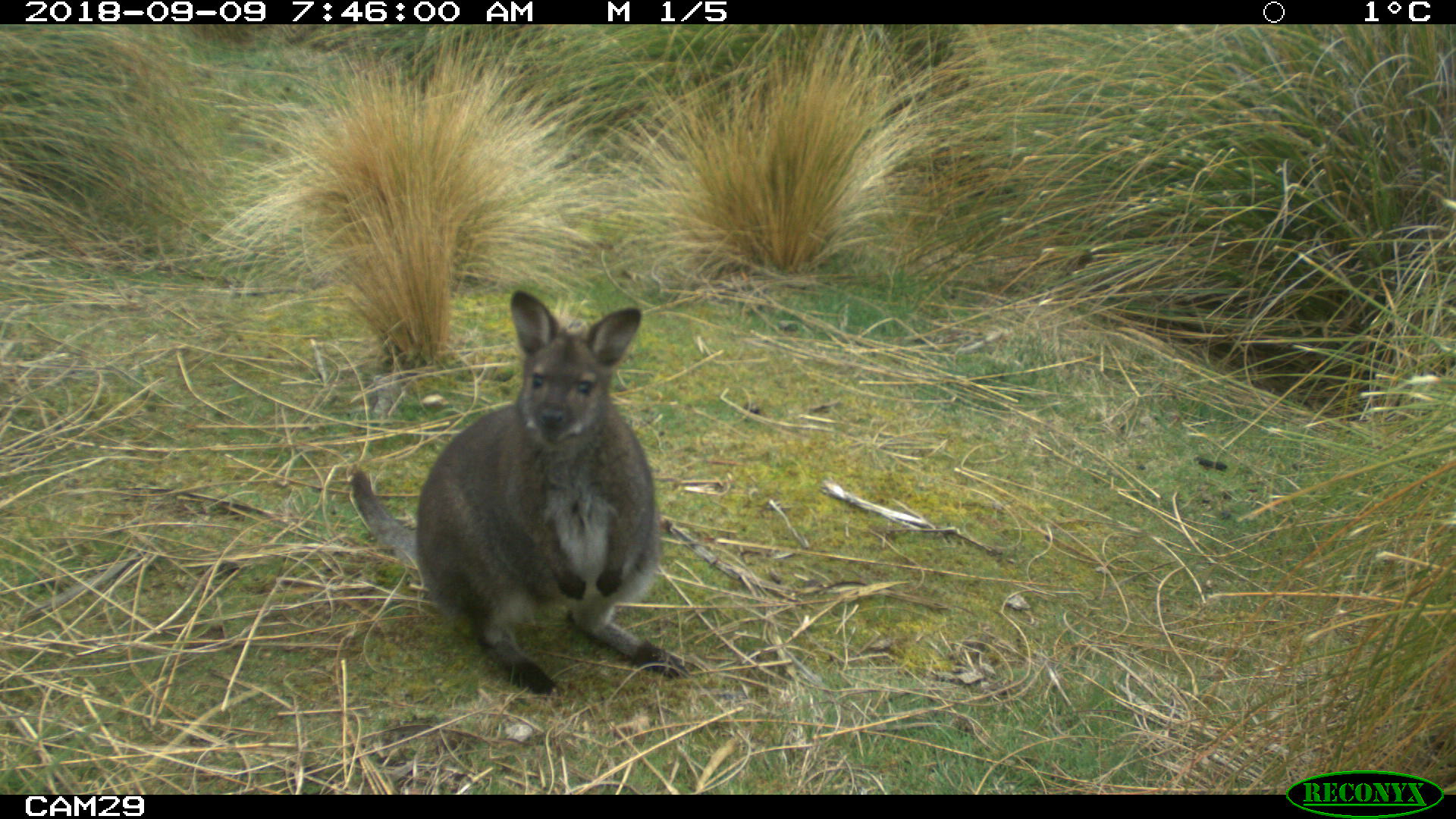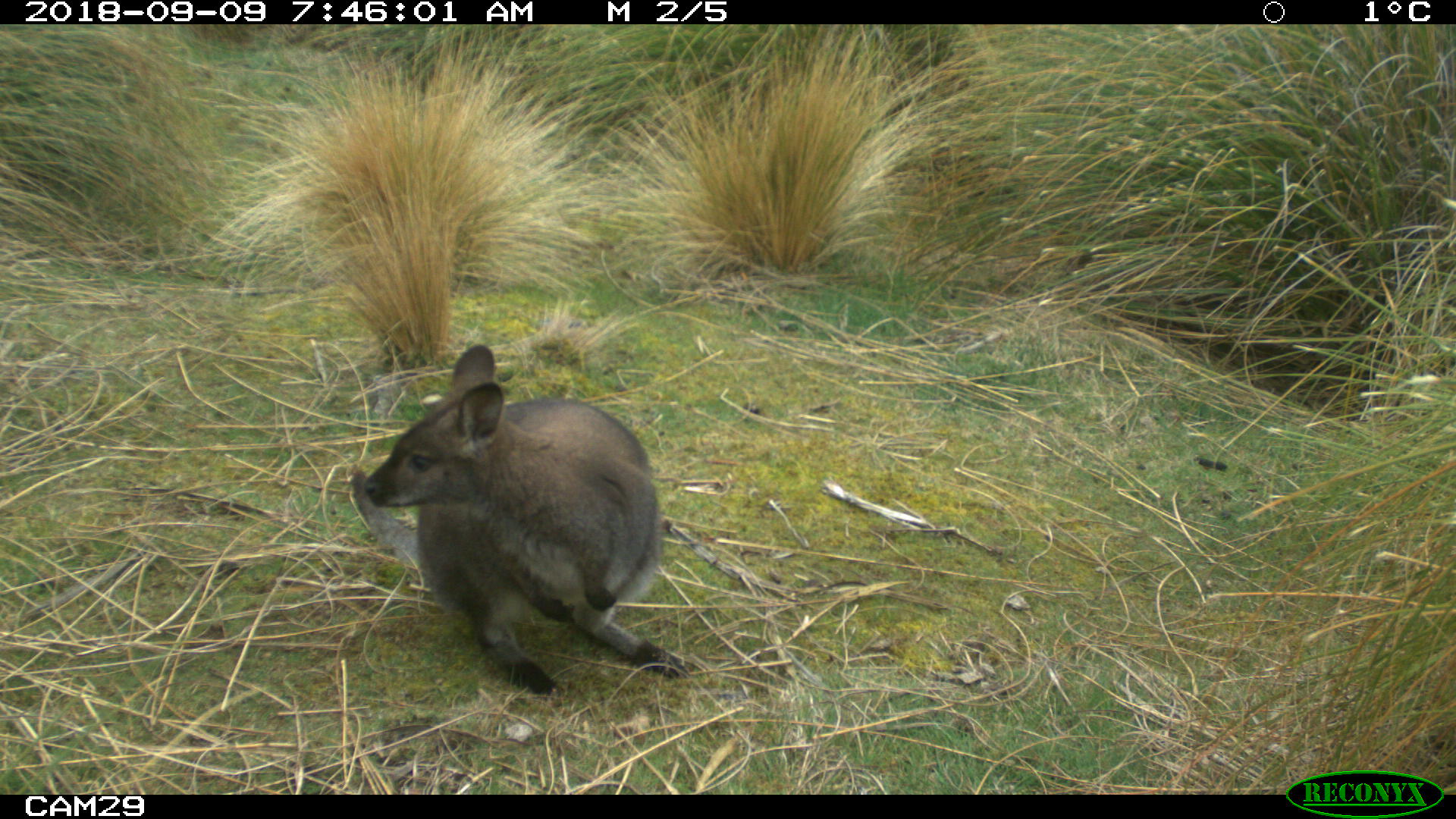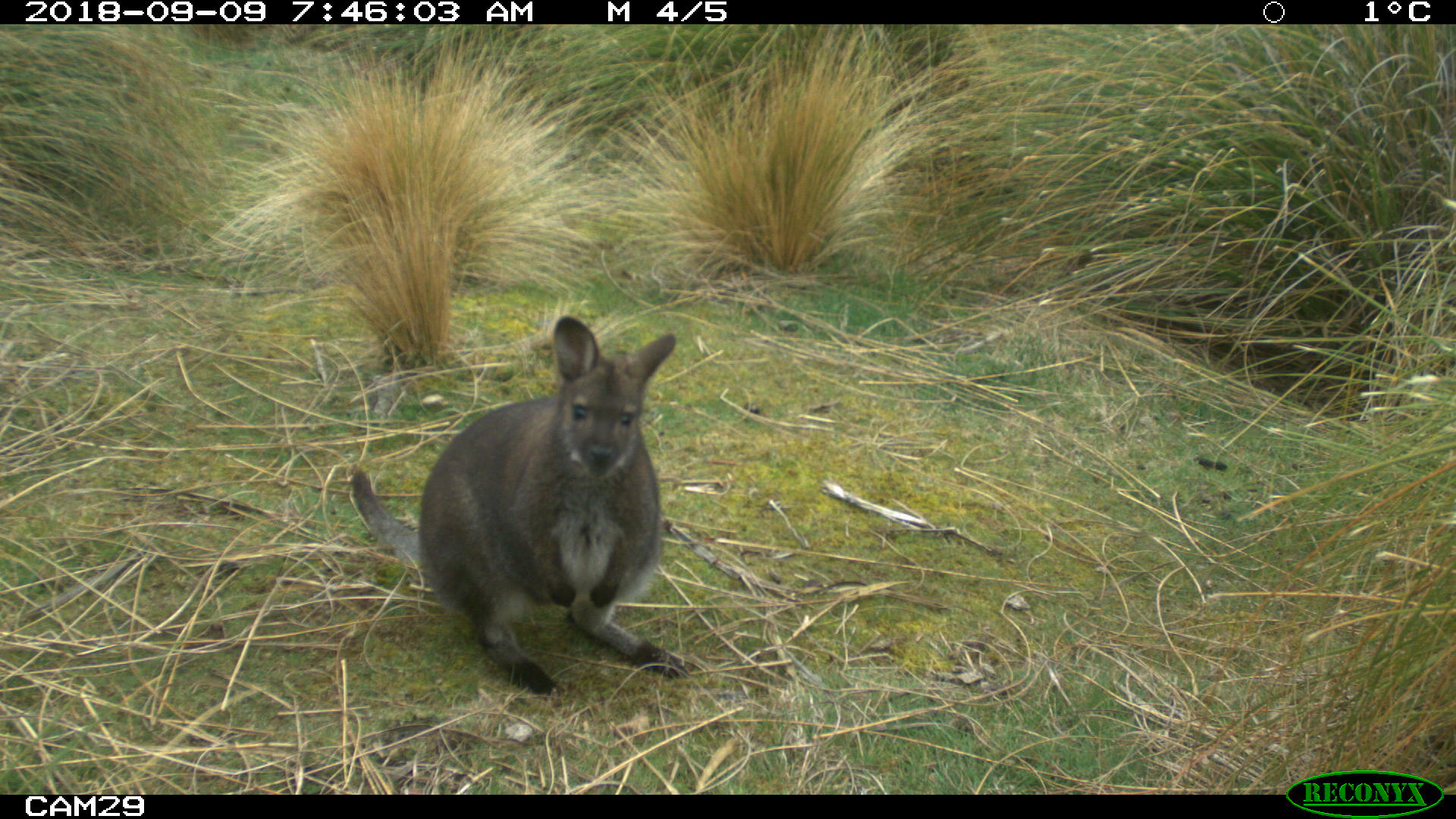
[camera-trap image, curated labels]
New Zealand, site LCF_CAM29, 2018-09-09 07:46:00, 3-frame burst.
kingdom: Animalia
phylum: Chordata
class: Mammalia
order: Diprotodontia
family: Macropodidae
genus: Notamacropus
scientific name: Notamacropus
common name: wallaby